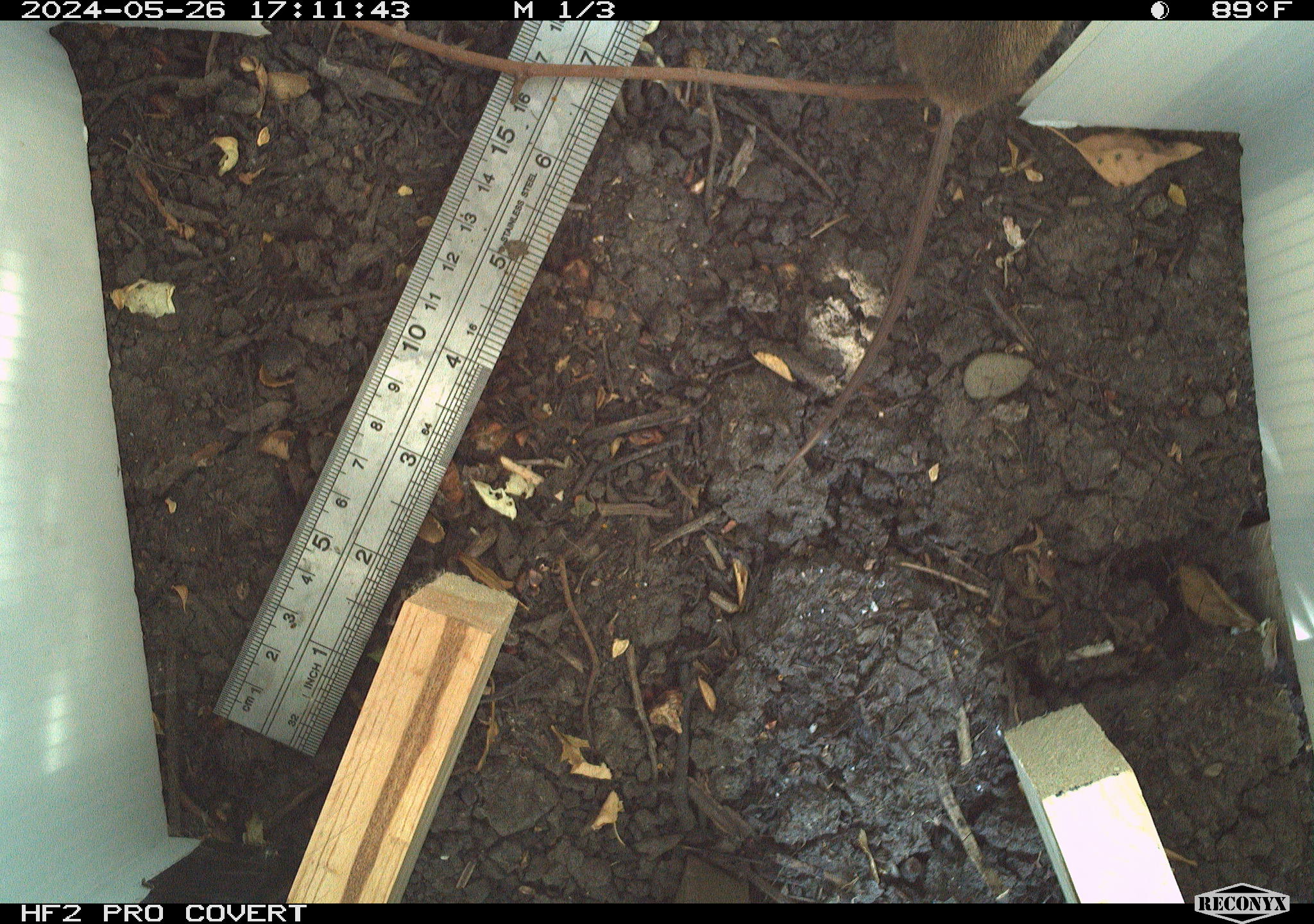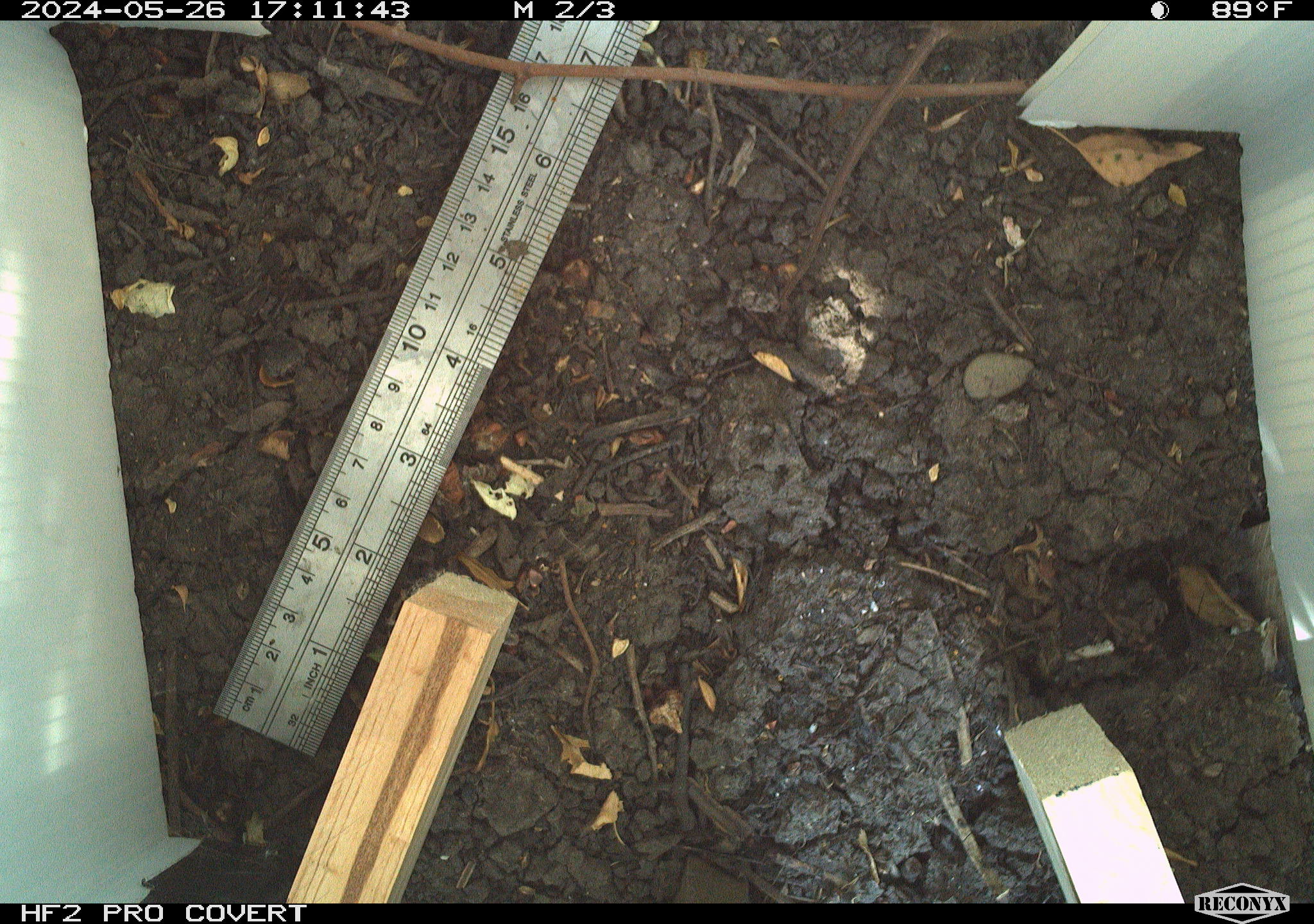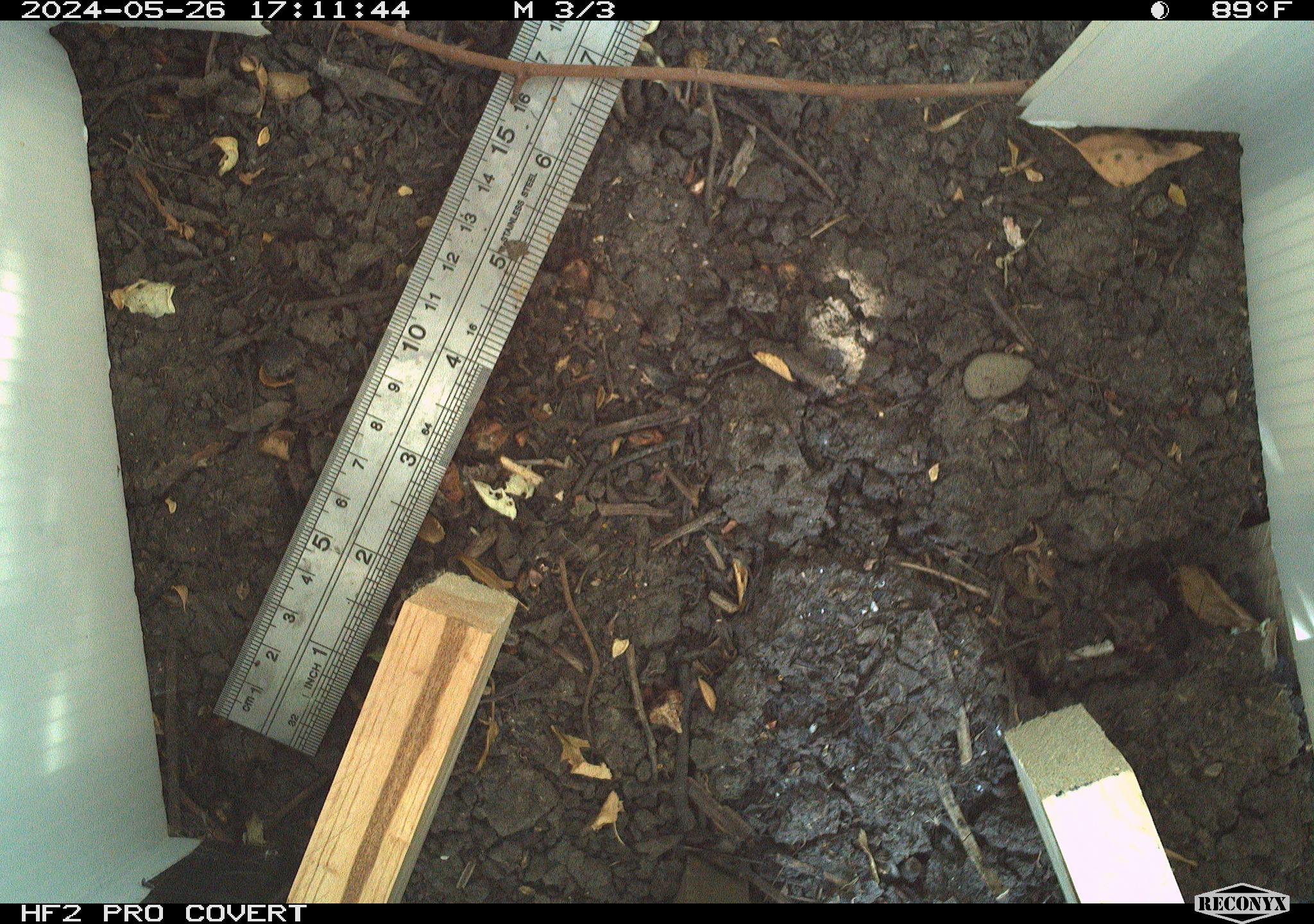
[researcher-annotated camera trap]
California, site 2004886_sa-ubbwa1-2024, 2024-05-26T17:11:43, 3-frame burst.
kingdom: Animalia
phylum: Chordata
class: Mammalia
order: Rodentia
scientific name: Rodentia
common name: mouse species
Mouse species (Rodentia).